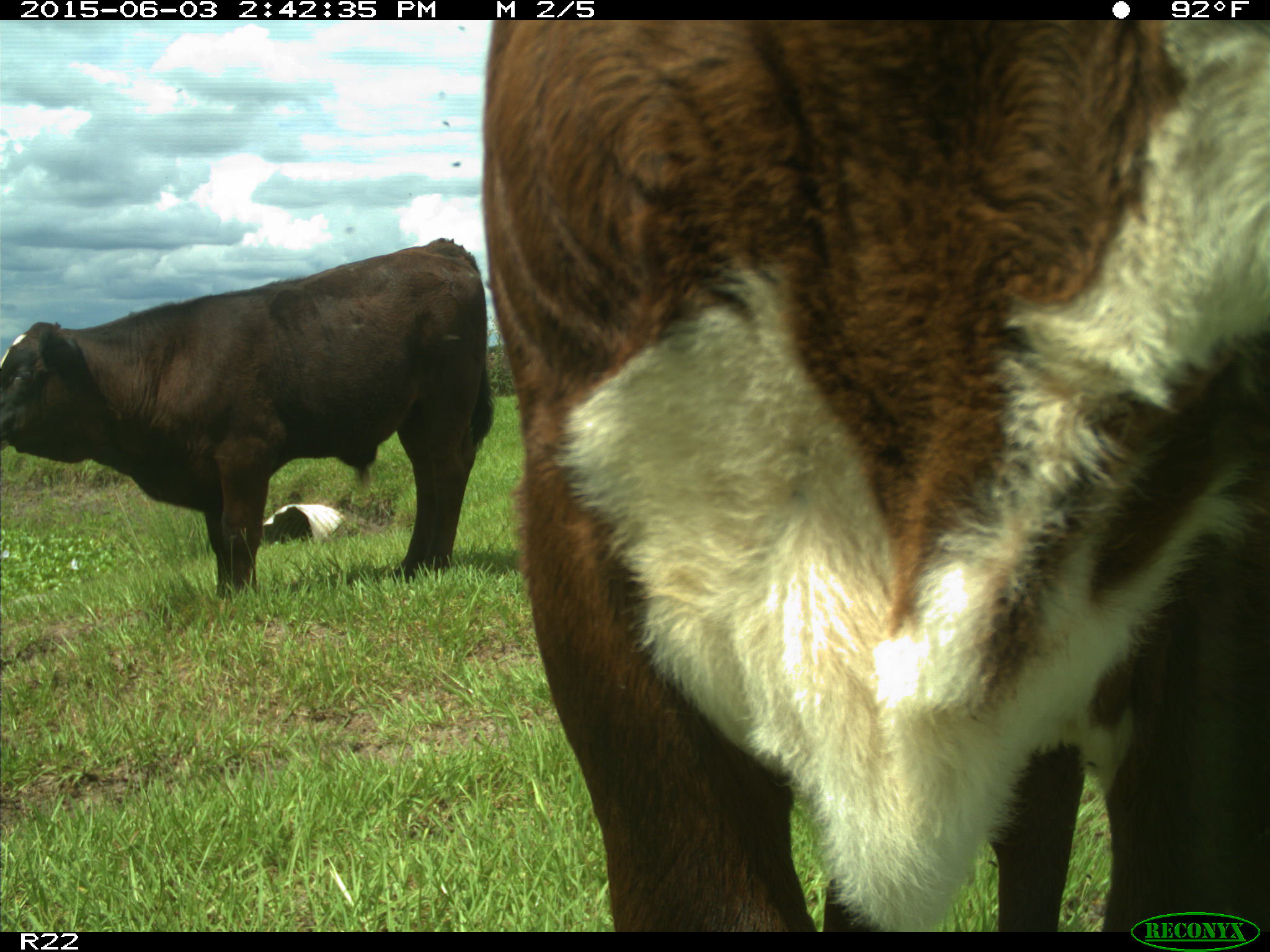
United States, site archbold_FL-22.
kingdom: Animalia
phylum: Chordata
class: Mammalia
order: Artiodactyla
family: Bovidae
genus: Bos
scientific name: Bos taurus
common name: domestic cow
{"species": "Bos taurus (domestic cow)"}